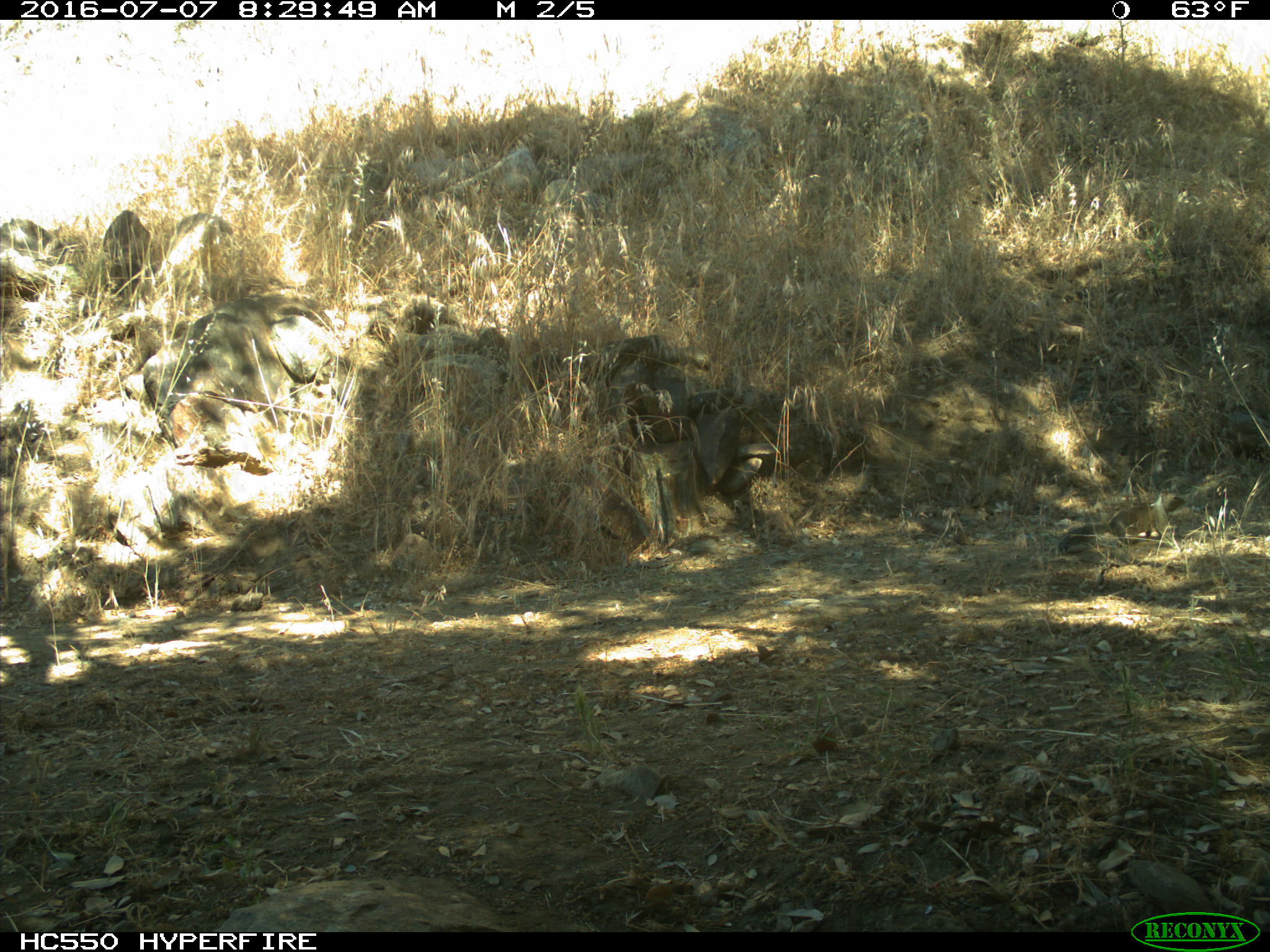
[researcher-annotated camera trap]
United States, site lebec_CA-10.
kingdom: Animalia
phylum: Chordata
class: Mammalia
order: Rodentia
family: Sciuridae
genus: Otospermophilus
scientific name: Otospermophilus beecheyi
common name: california ground squirrel